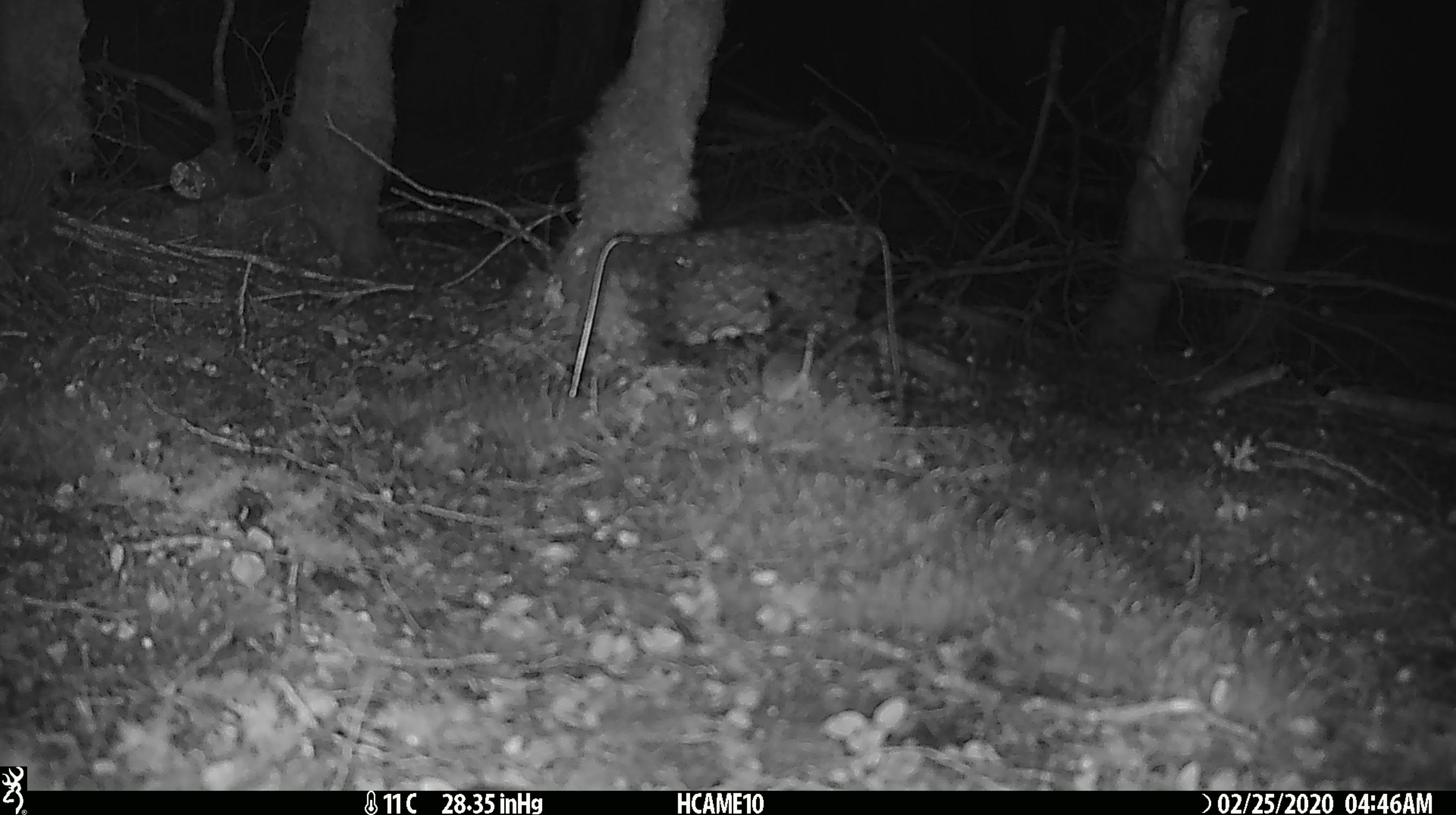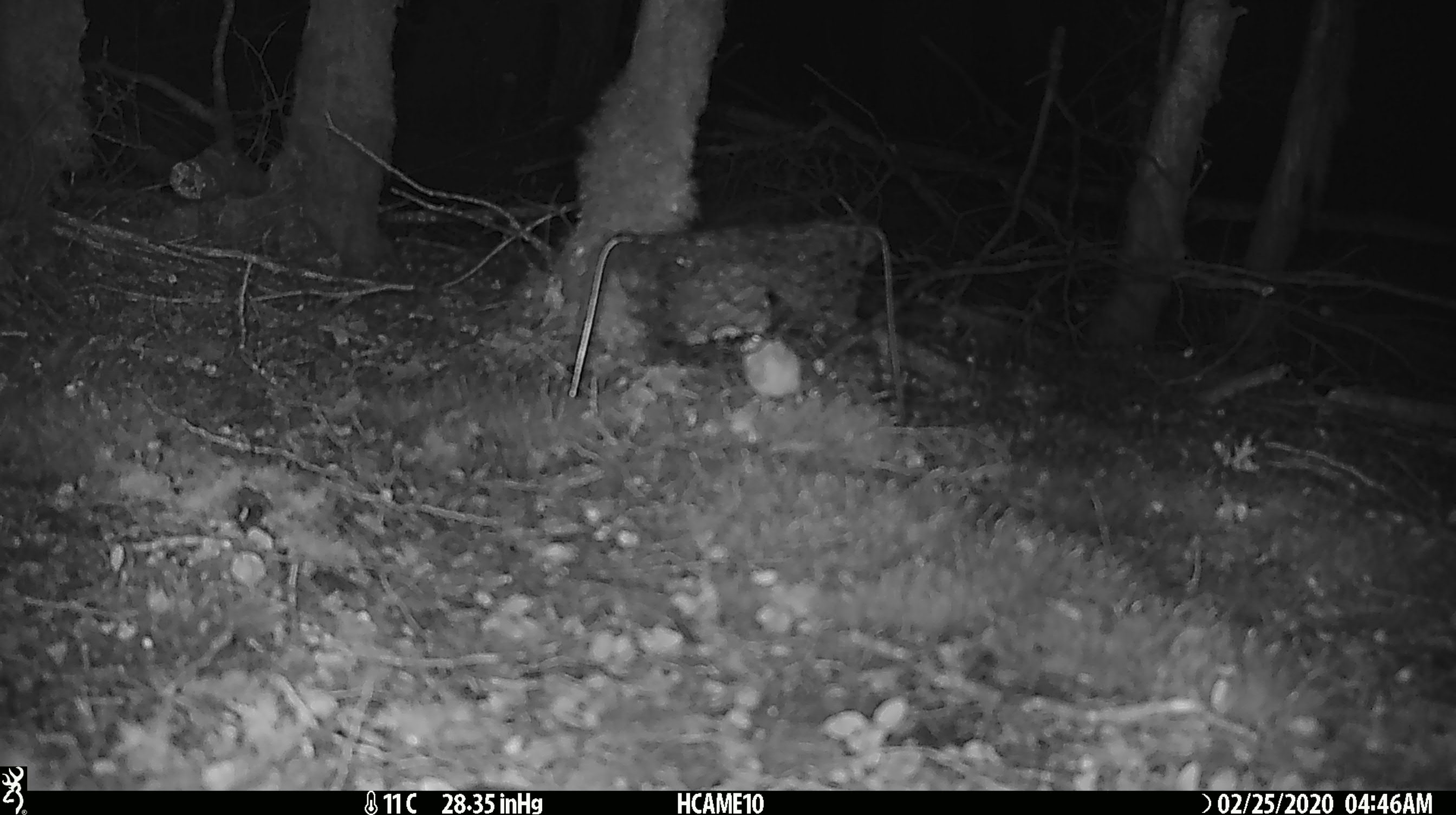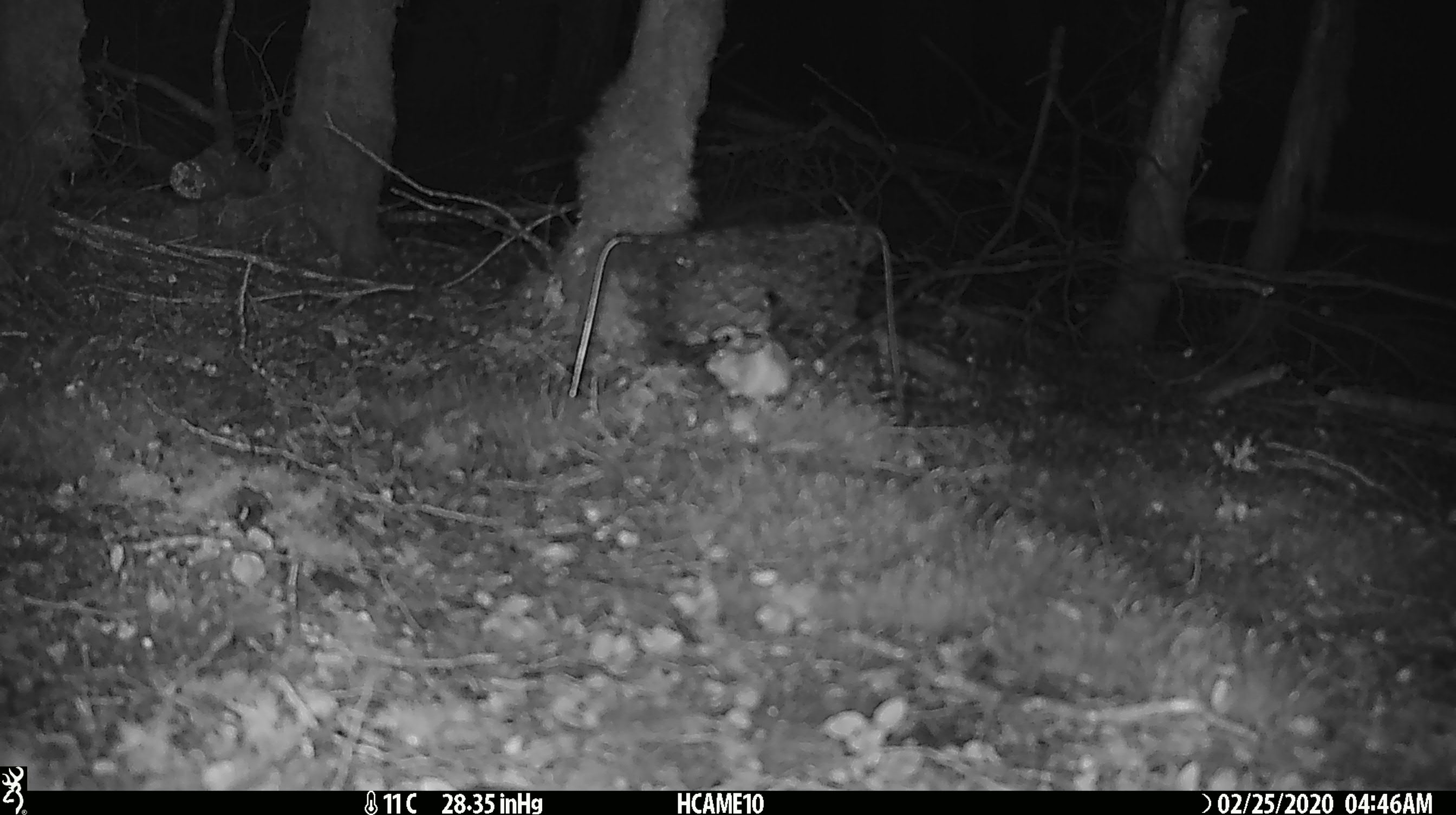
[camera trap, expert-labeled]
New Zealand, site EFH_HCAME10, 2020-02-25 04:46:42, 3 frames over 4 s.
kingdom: Animalia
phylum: Chordata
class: Mammalia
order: Rodentia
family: Muridae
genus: Mus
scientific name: Mus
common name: mouse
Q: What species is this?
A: Mouse (Mus).